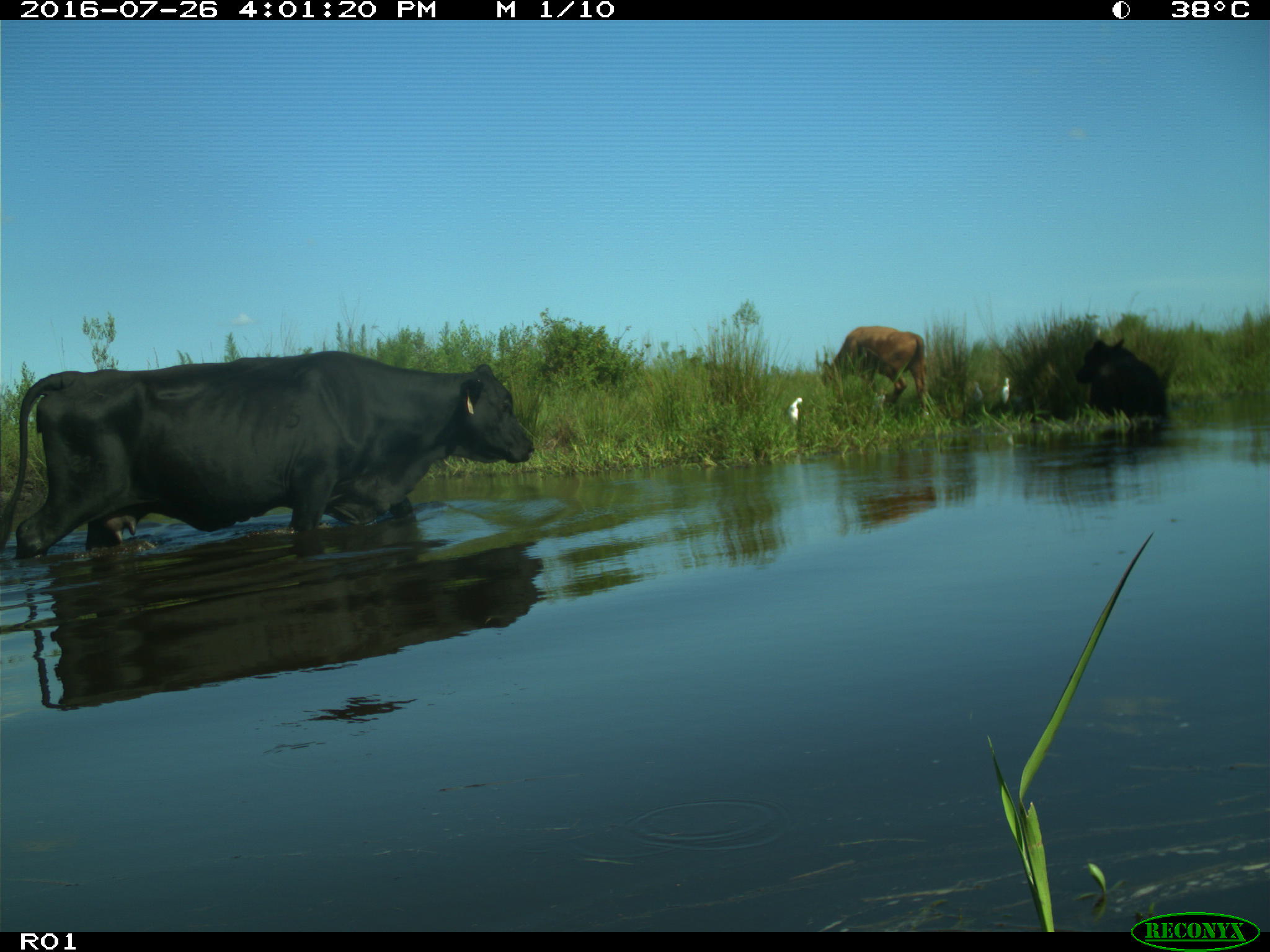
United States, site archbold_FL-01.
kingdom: Animalia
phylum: Chordata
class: Mammalia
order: Artiodactyla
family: Bovidae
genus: Bos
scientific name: Bos taurus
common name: domestic cow